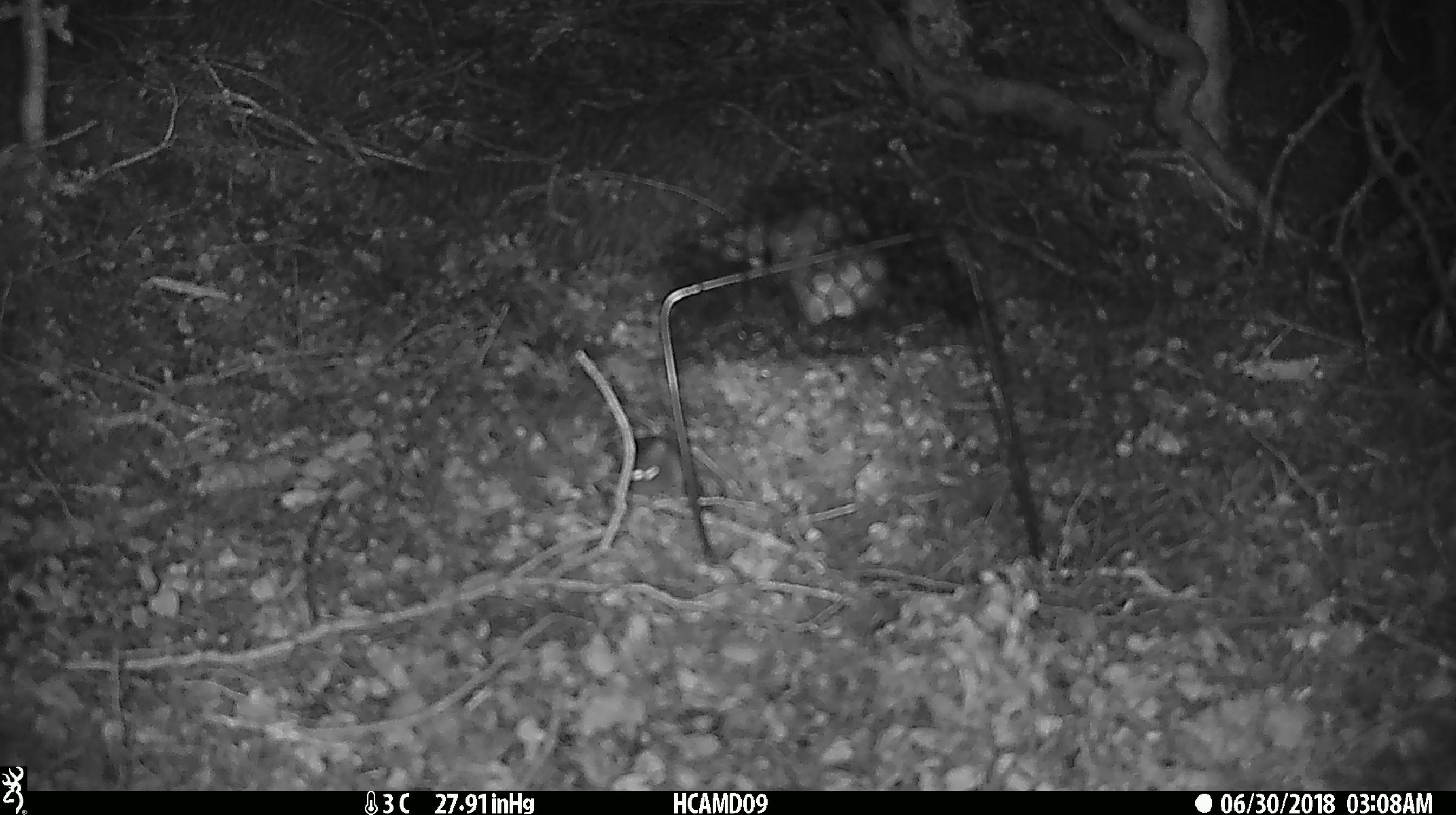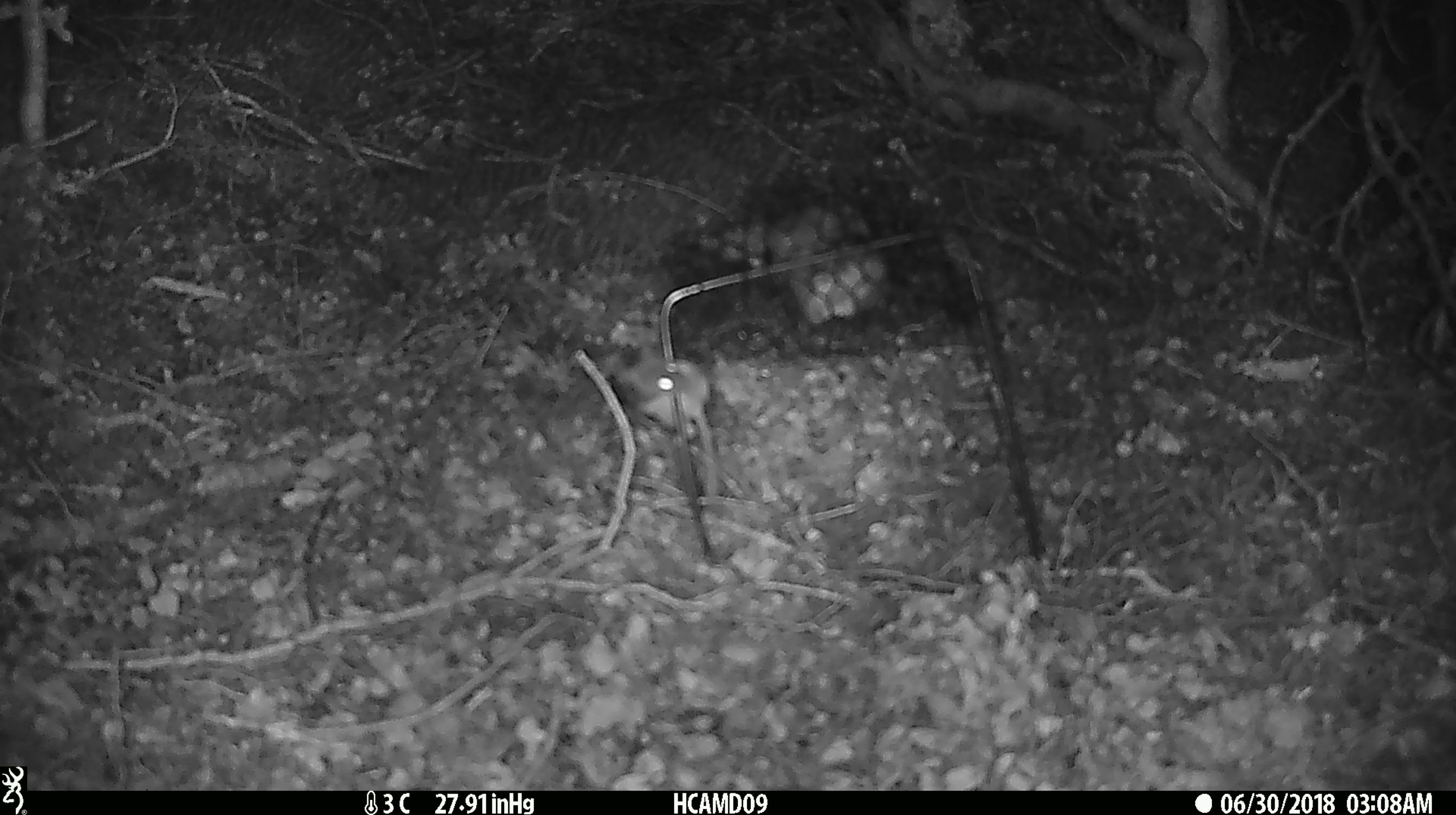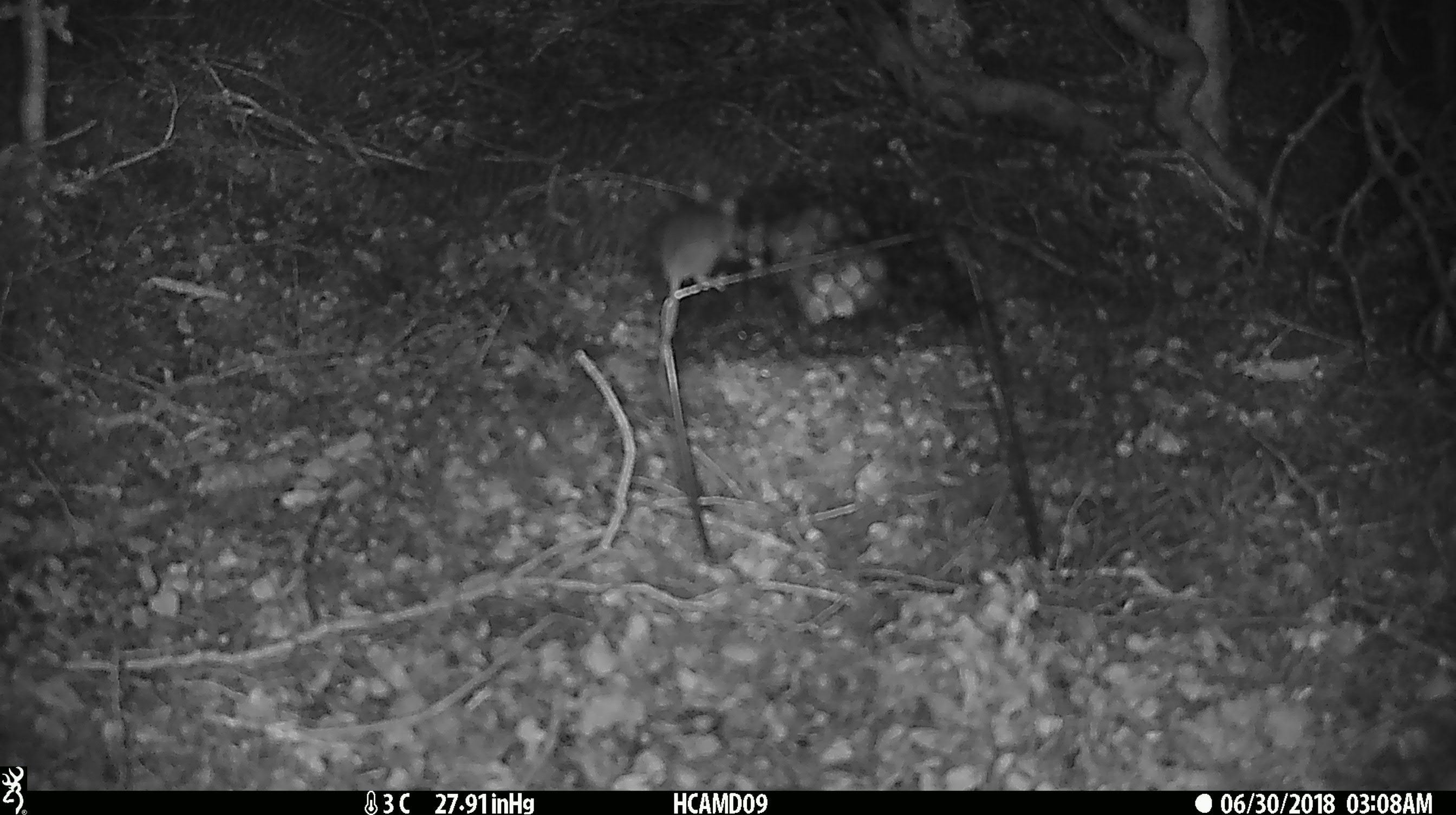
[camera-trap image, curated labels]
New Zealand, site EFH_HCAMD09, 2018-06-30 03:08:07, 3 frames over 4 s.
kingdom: Animalia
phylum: Chordata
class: Mammalia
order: Rodentia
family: Muridae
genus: Mus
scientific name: Mus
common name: mouse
Mouse (Mus).